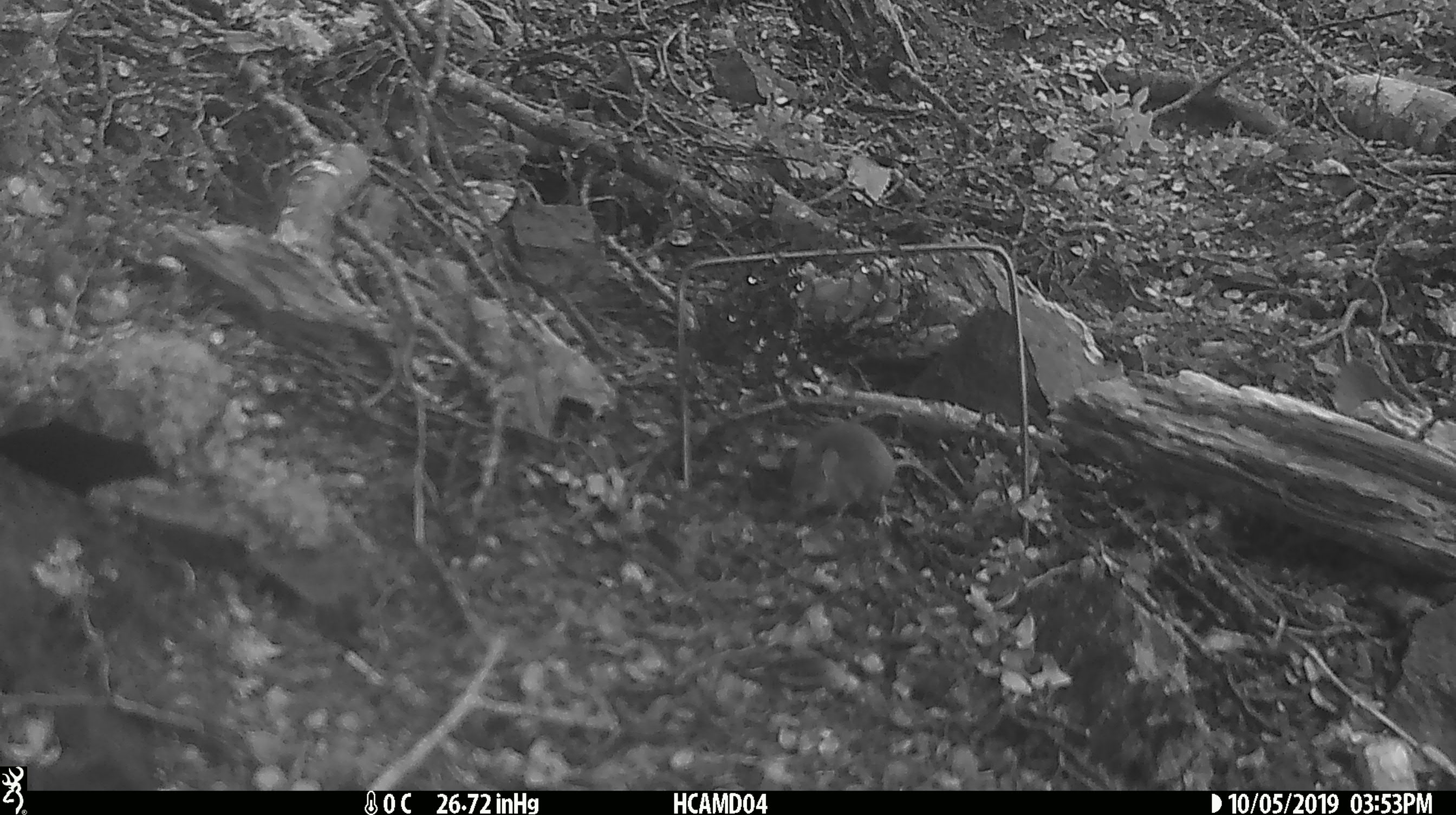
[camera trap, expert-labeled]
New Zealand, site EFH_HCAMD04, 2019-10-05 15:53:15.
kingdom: Animalia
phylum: Chordata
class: Mammalia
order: Rodentia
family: Muridae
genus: Mus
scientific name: Mus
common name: mouse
Mouse (Mus).